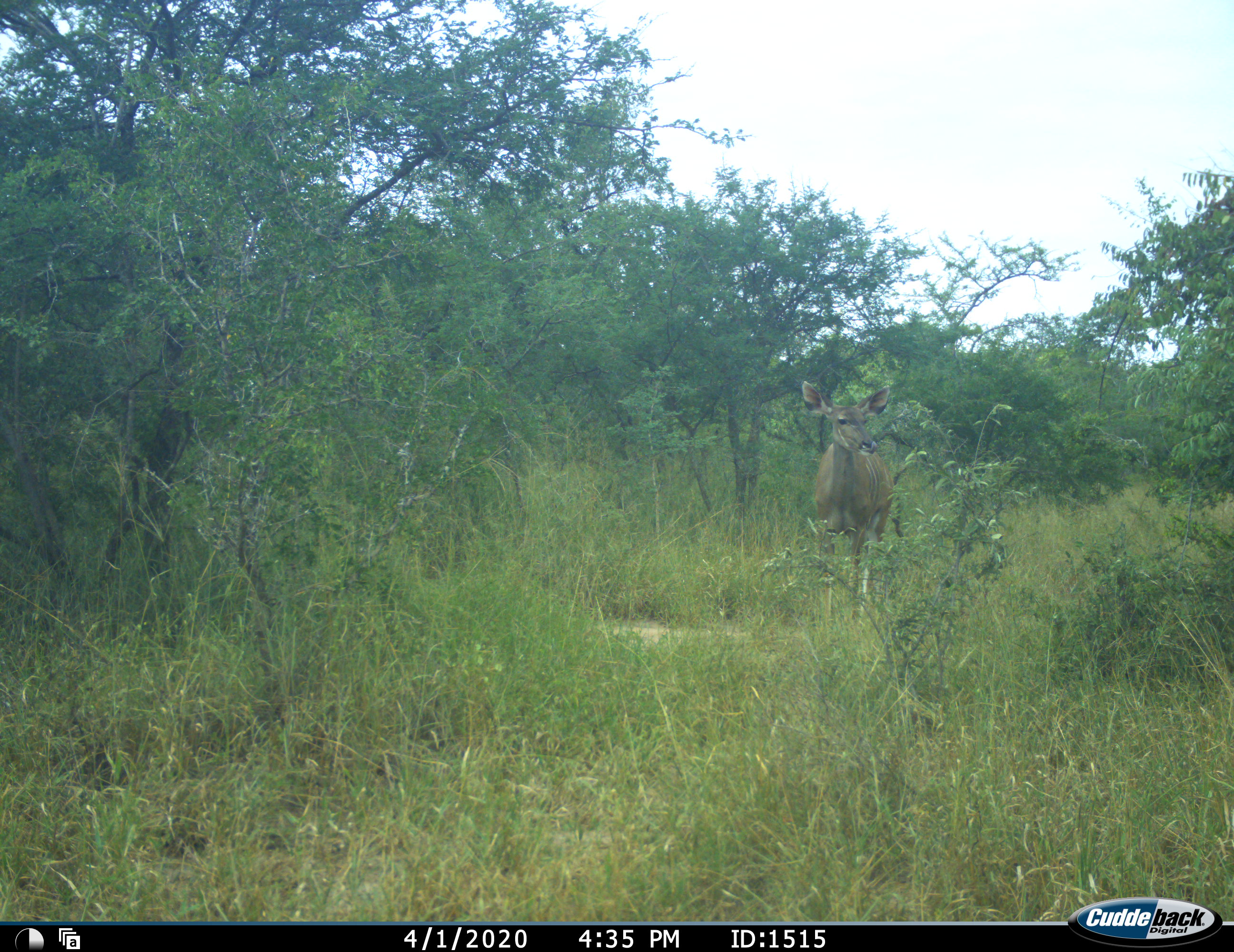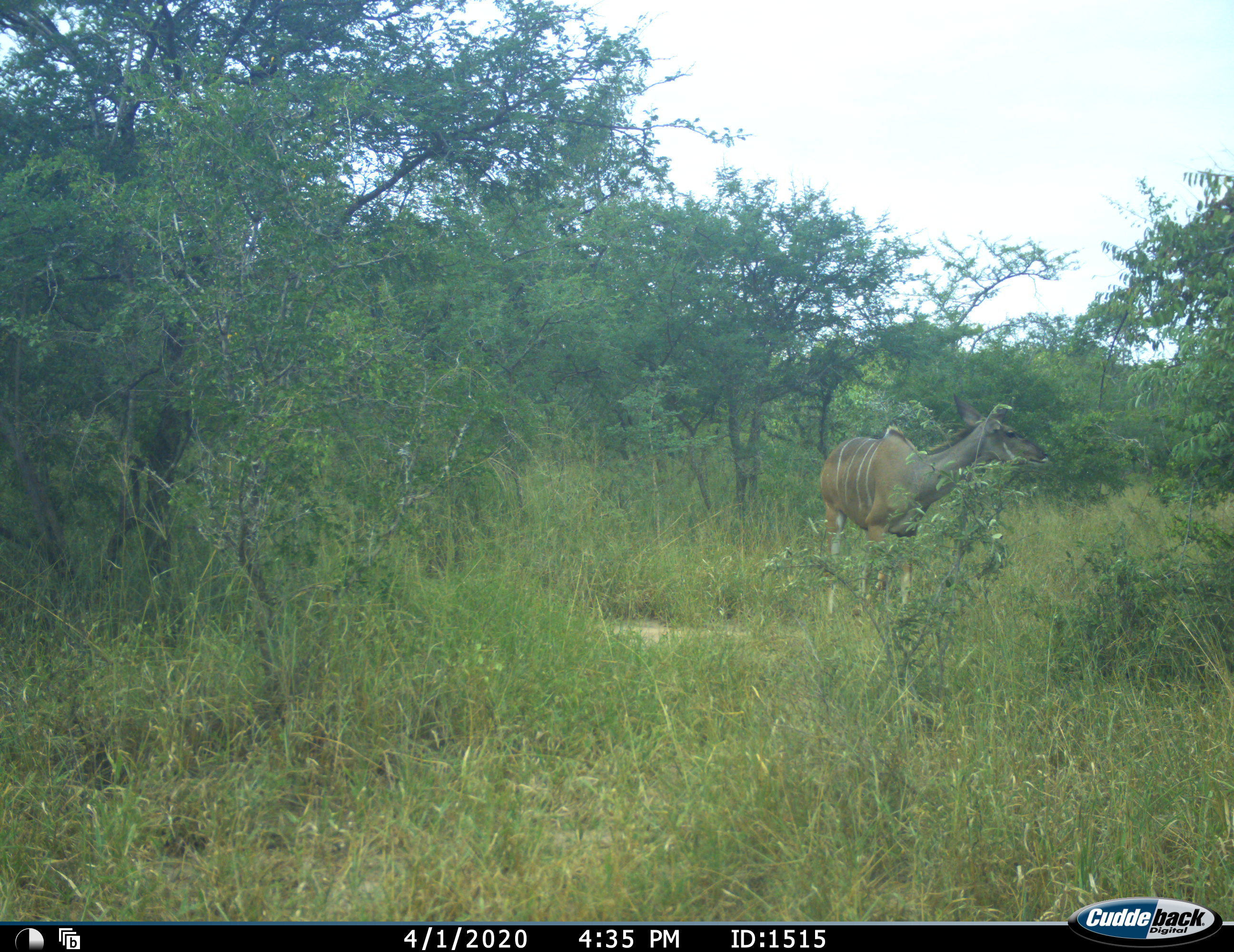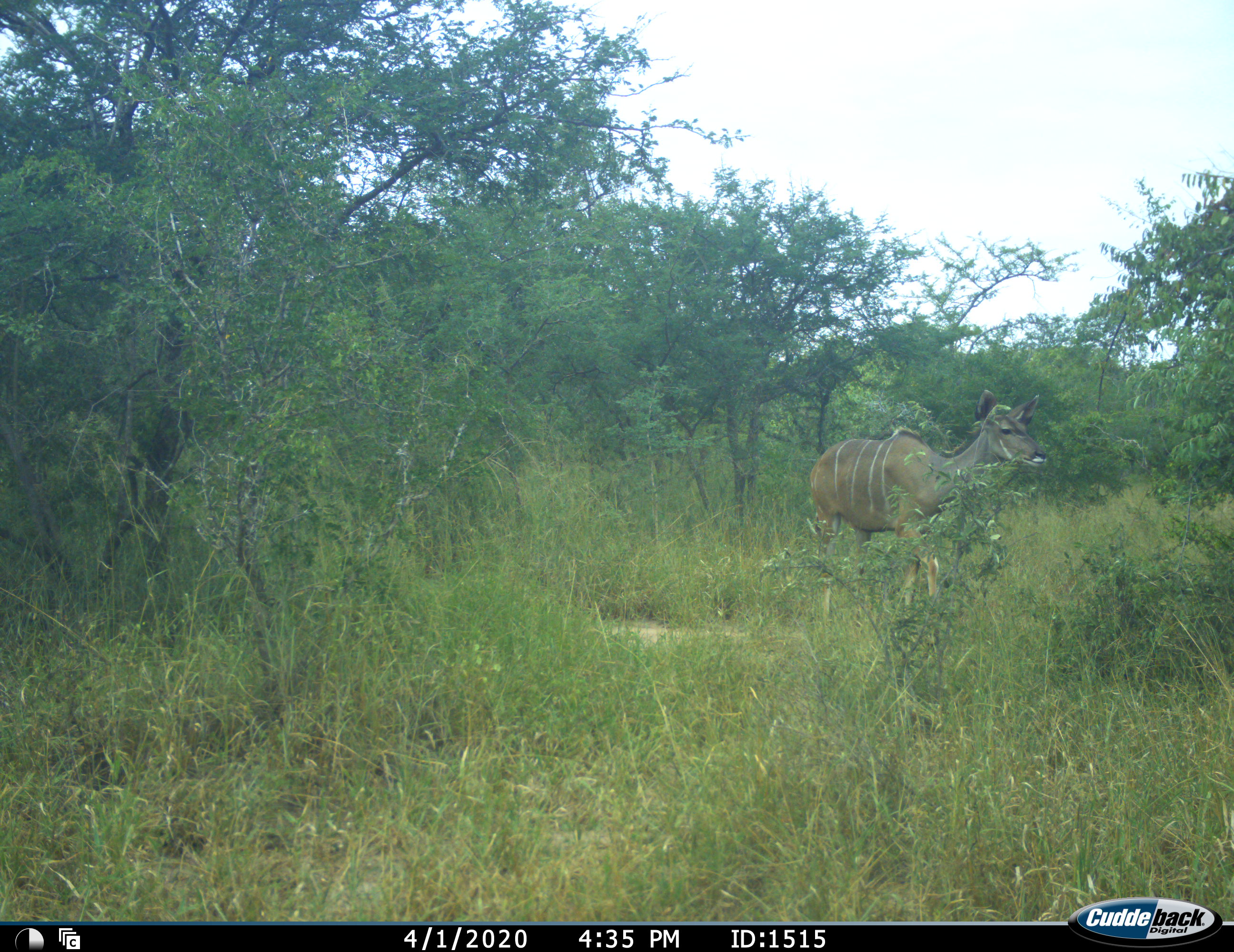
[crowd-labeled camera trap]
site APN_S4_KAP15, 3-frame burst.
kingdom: Animalia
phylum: Chordata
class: Mammalia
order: Artiodactyla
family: Bovidae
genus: Tragelaphus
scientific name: Tragelaphus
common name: kudu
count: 1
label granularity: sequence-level